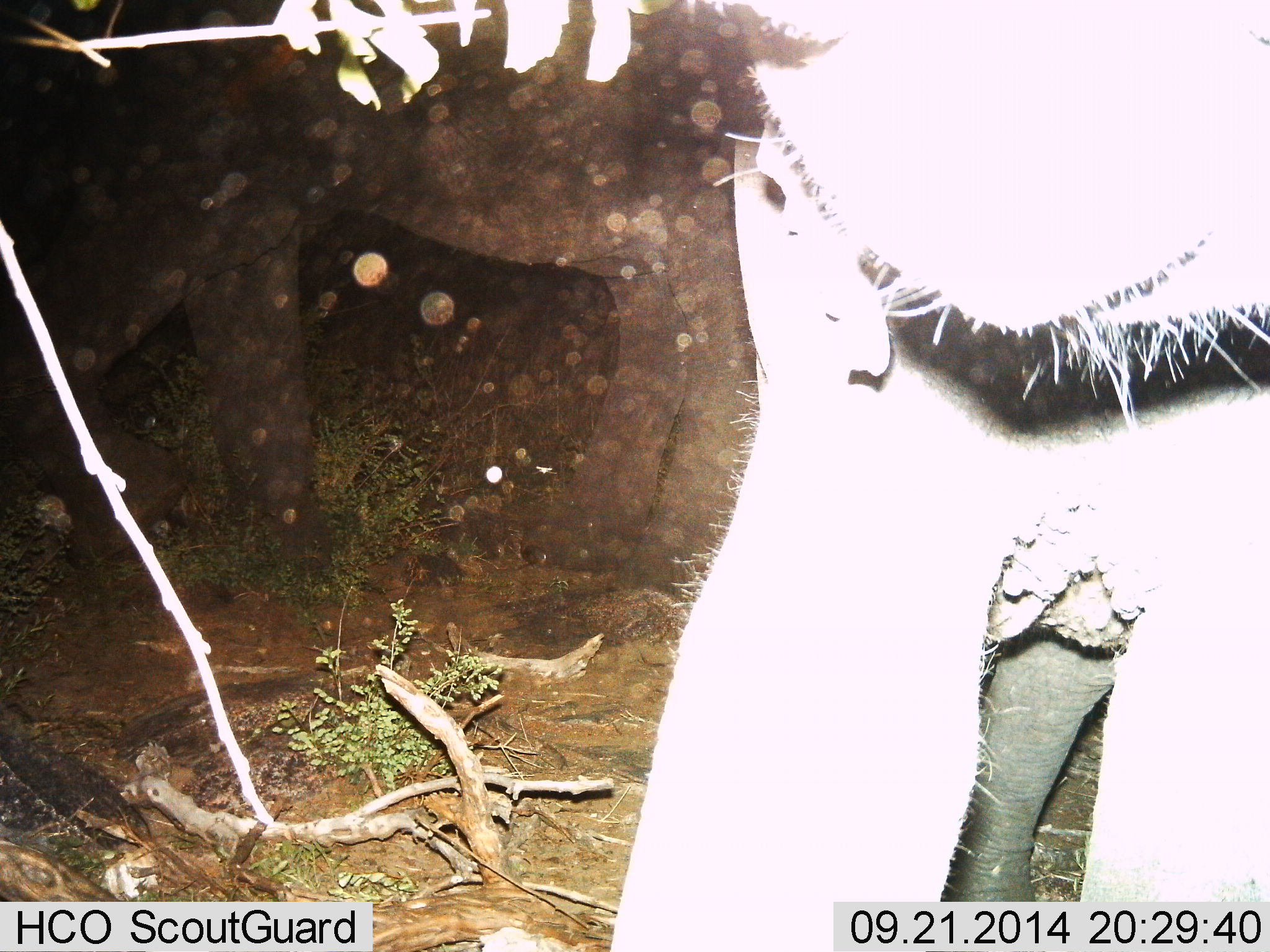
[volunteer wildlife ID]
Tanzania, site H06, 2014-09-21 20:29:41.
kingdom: Animalia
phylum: Chordata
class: Mammalia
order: Proboscidea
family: Elephantidae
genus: Loxodonta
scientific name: Loxodonta africana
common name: african bush elephant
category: elephant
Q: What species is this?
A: Elephant (african bush elephant) (Loxodonta africana).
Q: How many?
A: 2.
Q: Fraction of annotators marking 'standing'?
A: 90%.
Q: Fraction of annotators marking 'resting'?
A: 0%.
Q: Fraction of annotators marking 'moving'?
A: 10%.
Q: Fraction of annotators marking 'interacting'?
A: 0%.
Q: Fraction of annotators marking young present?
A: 10%.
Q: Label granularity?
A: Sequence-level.